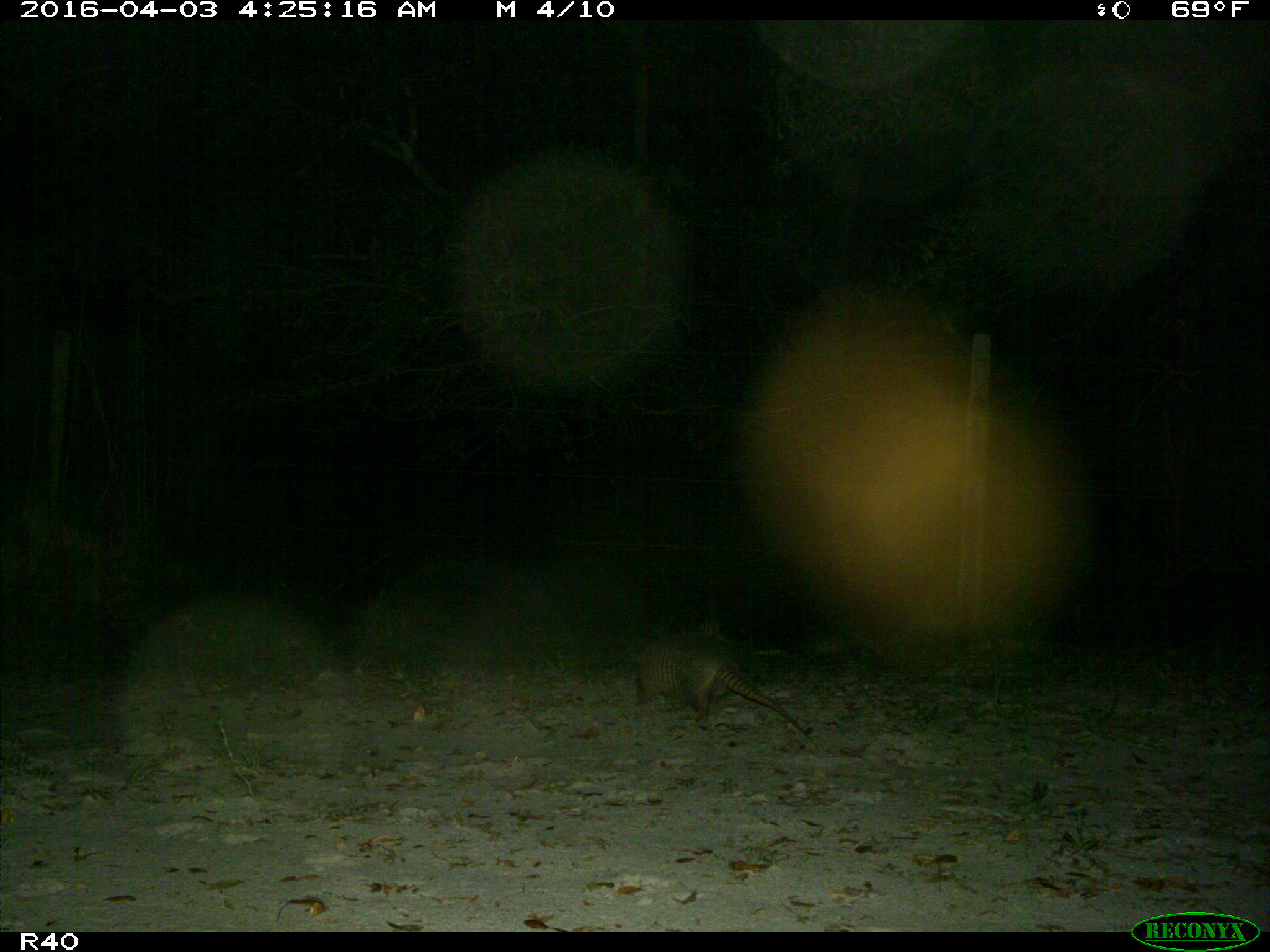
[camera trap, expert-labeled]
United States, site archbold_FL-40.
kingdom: Animalia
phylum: Chordata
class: Mammalia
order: Cingulata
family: Dasypodidae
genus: Dasypus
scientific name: Dasypus novemcinctus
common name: nine-banded armadillo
Dasypus novemcinctus (nine-banded armadillo).